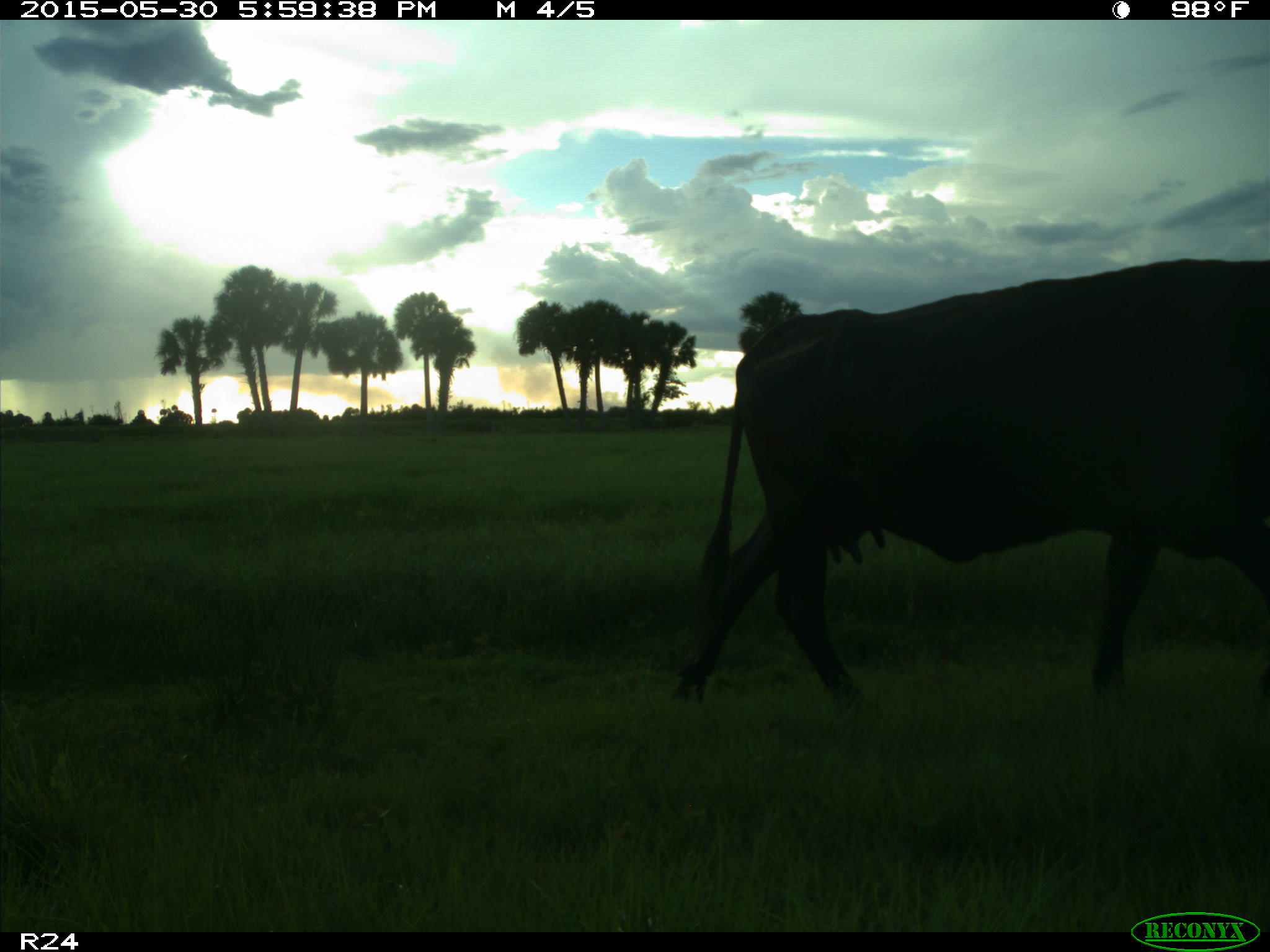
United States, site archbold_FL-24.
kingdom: Animalia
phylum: Chordata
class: Mammalia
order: Artiodactyla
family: Bovidae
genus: Bos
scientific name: Bos taurus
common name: domestic cow